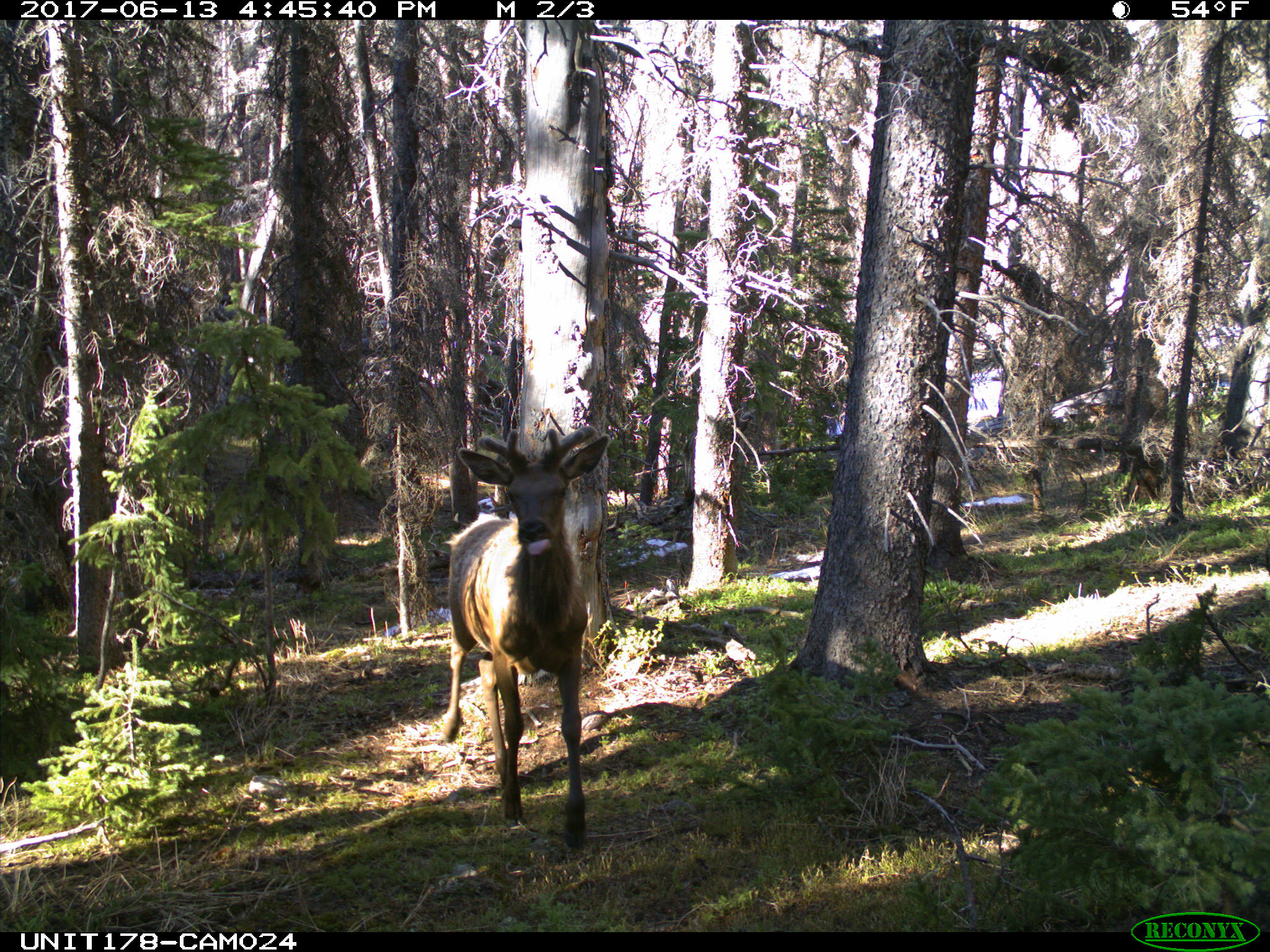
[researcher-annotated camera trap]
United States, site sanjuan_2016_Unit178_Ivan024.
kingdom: Animalia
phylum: Chordata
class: Mammalia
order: Artiodactyla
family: Cervidae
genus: Cervus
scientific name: Cervus elaphus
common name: red deer